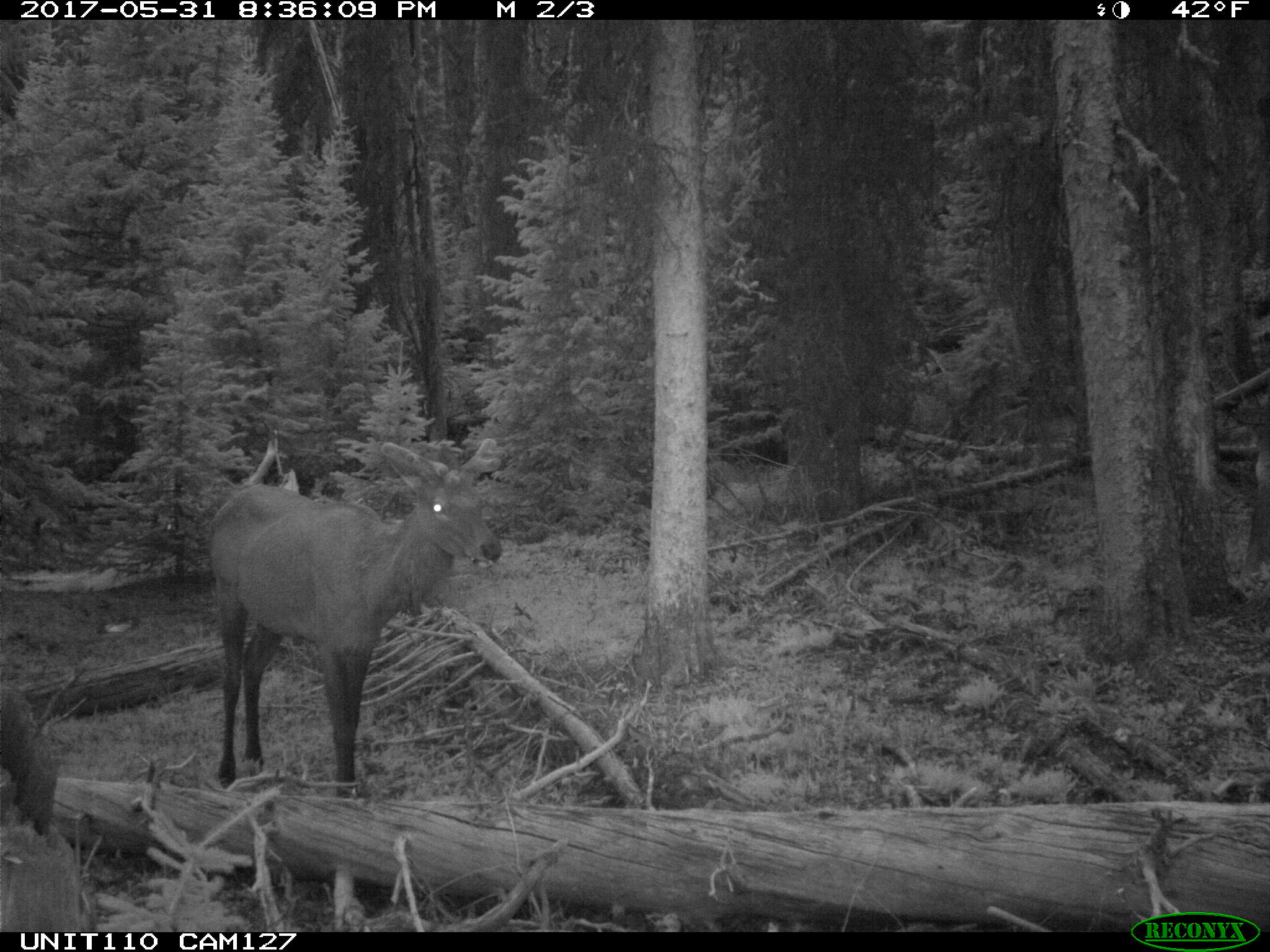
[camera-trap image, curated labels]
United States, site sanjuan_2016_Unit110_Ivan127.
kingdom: Animalia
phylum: Chordata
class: Mammalia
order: Artiodactyla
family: Cervidae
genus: Cervus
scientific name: Cervus elaphus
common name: red deer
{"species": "Cervus elaphus (red deer)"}